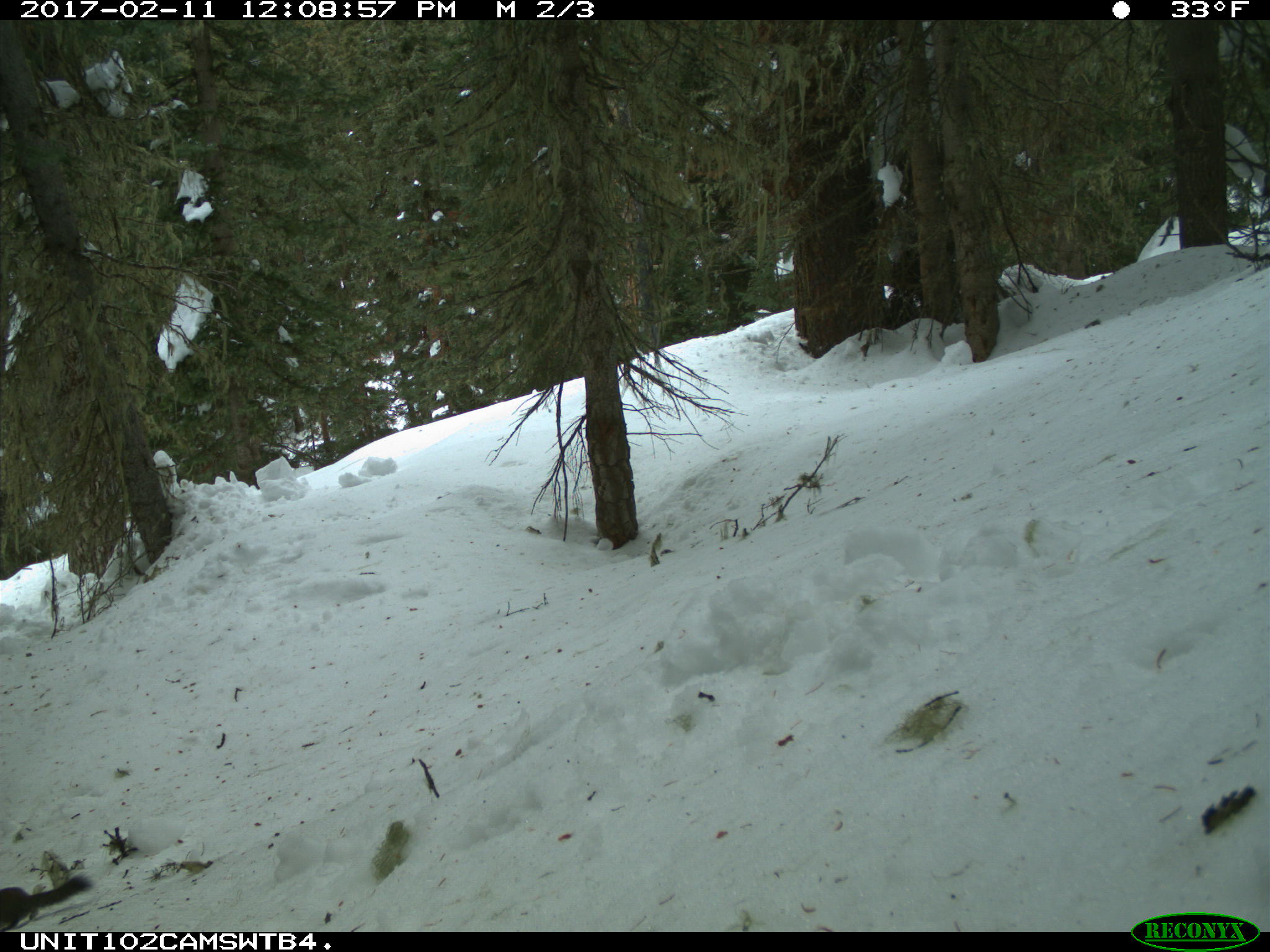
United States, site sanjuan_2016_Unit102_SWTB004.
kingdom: Animalia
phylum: Chordata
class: Mammalia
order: Rodentia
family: Sciuridae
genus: Tamiasciurus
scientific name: Tamiasciurus hudsonicus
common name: american red squirrel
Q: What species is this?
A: Tamiasciurus hudsonicus (american red squirrel).